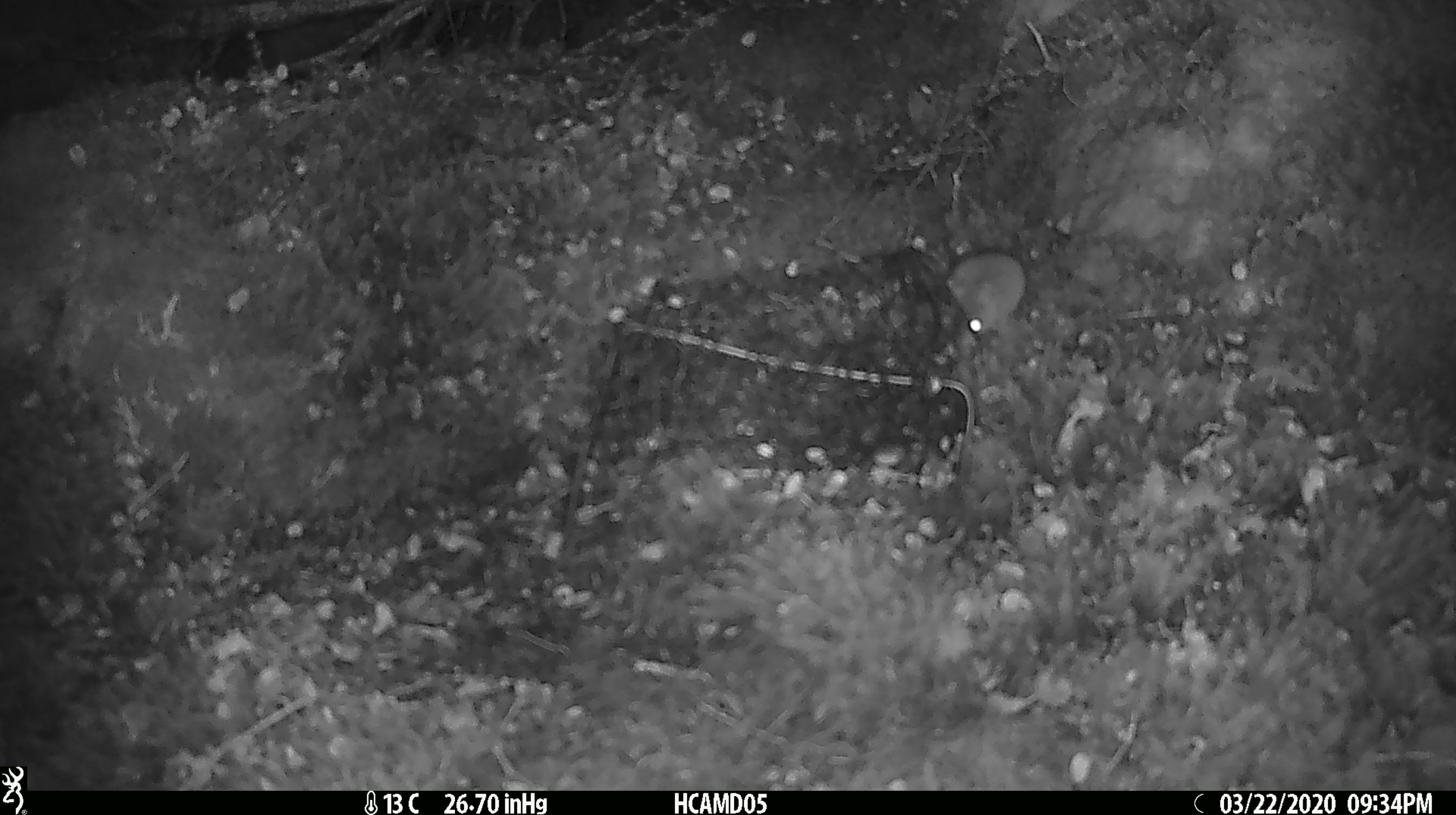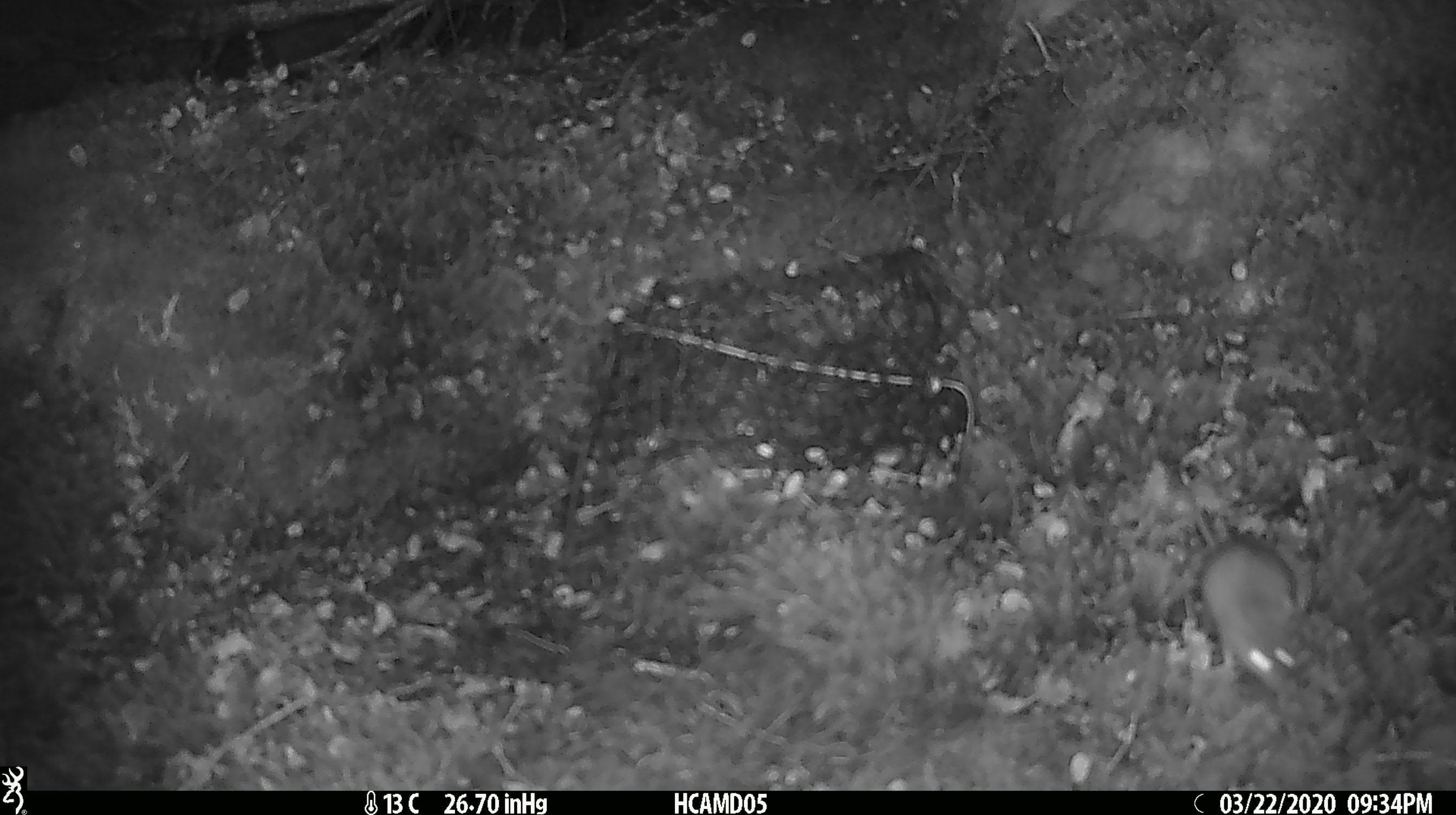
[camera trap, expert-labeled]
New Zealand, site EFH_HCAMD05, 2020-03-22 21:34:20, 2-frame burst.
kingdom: Animalia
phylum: Chordata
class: Mammalia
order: Rodentia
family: Muridae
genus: Mus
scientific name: Mus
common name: mouse